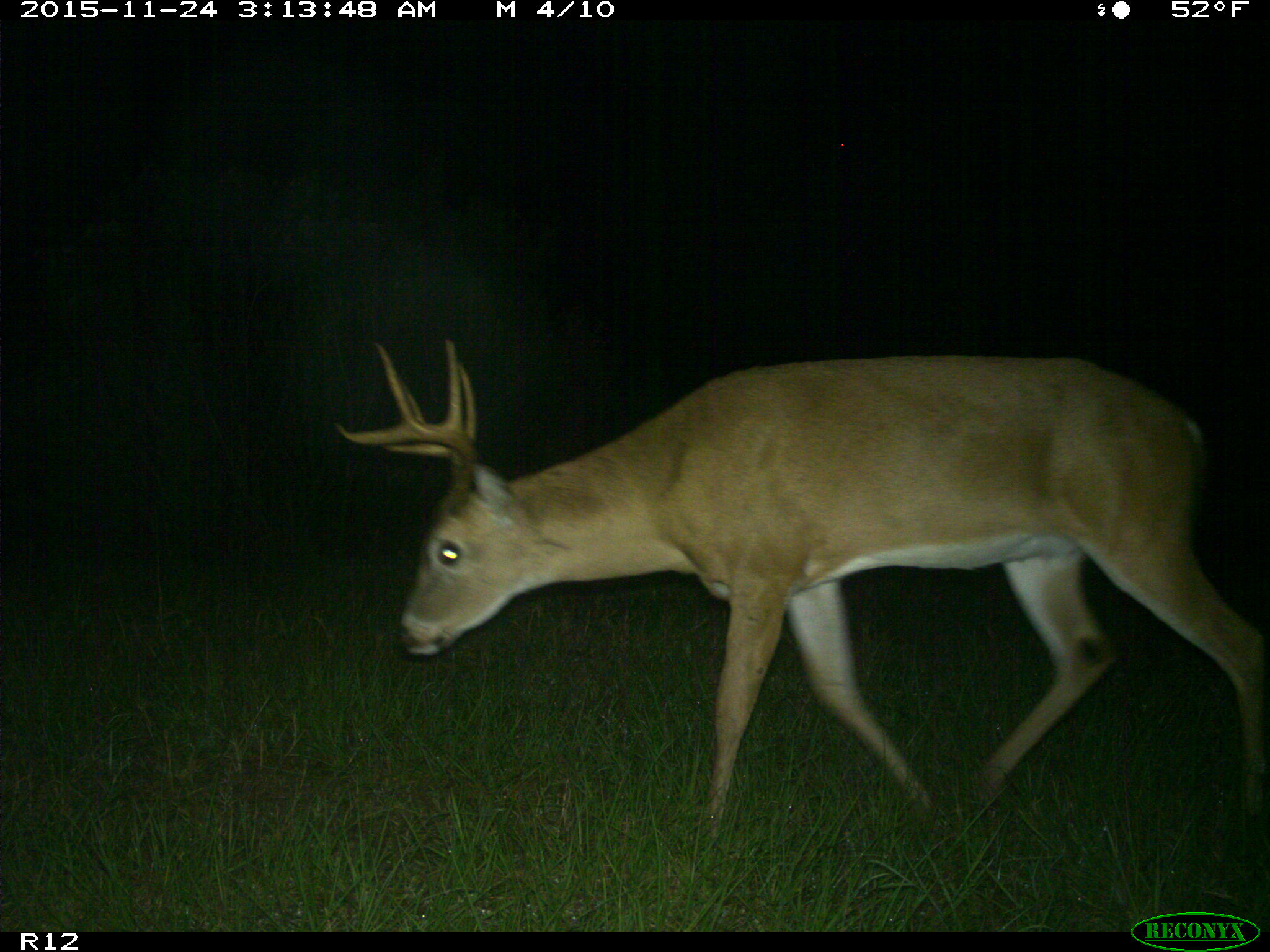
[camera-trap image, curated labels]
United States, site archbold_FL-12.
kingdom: Animalia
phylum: Chordata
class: Mammalia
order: Artiodactyla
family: Cervidae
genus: Odocoileus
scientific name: Odocoileus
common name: deer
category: unidentified deer